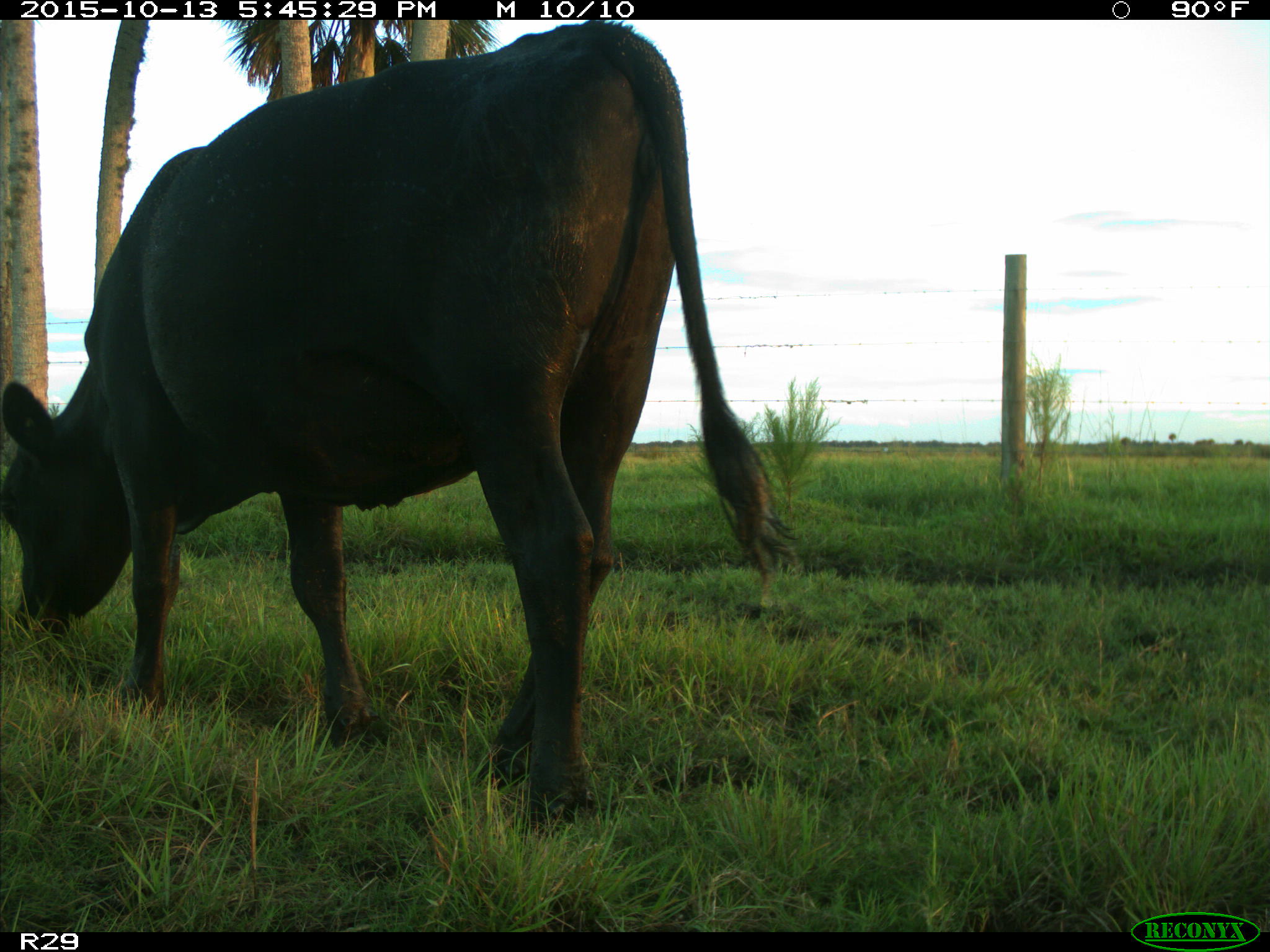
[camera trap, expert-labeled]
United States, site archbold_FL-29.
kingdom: Animalia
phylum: Chordata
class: Mammalia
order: Artiodactyla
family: Bovidae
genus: Bos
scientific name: Bos taurus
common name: domestic cow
Bos taurus (domestic cow).